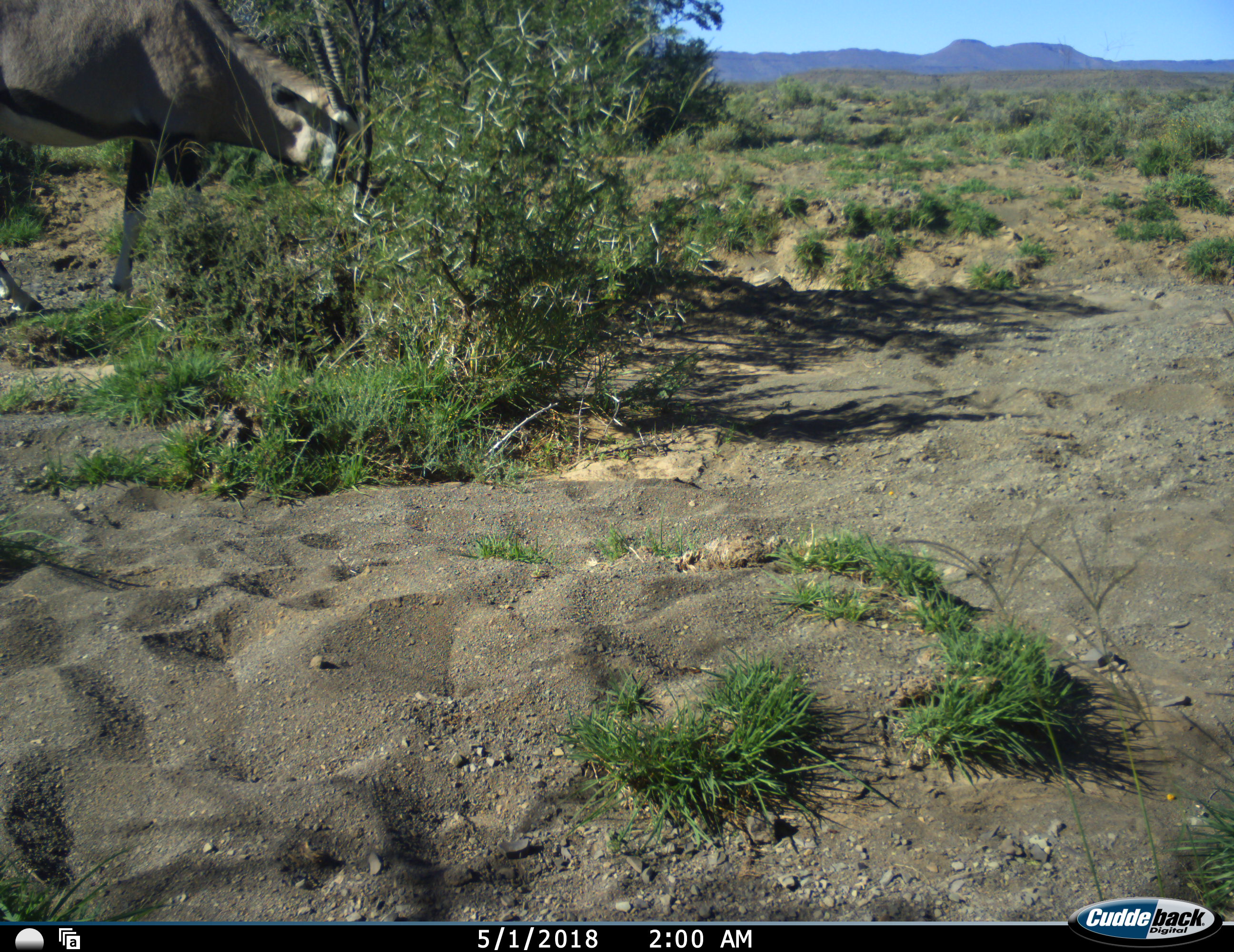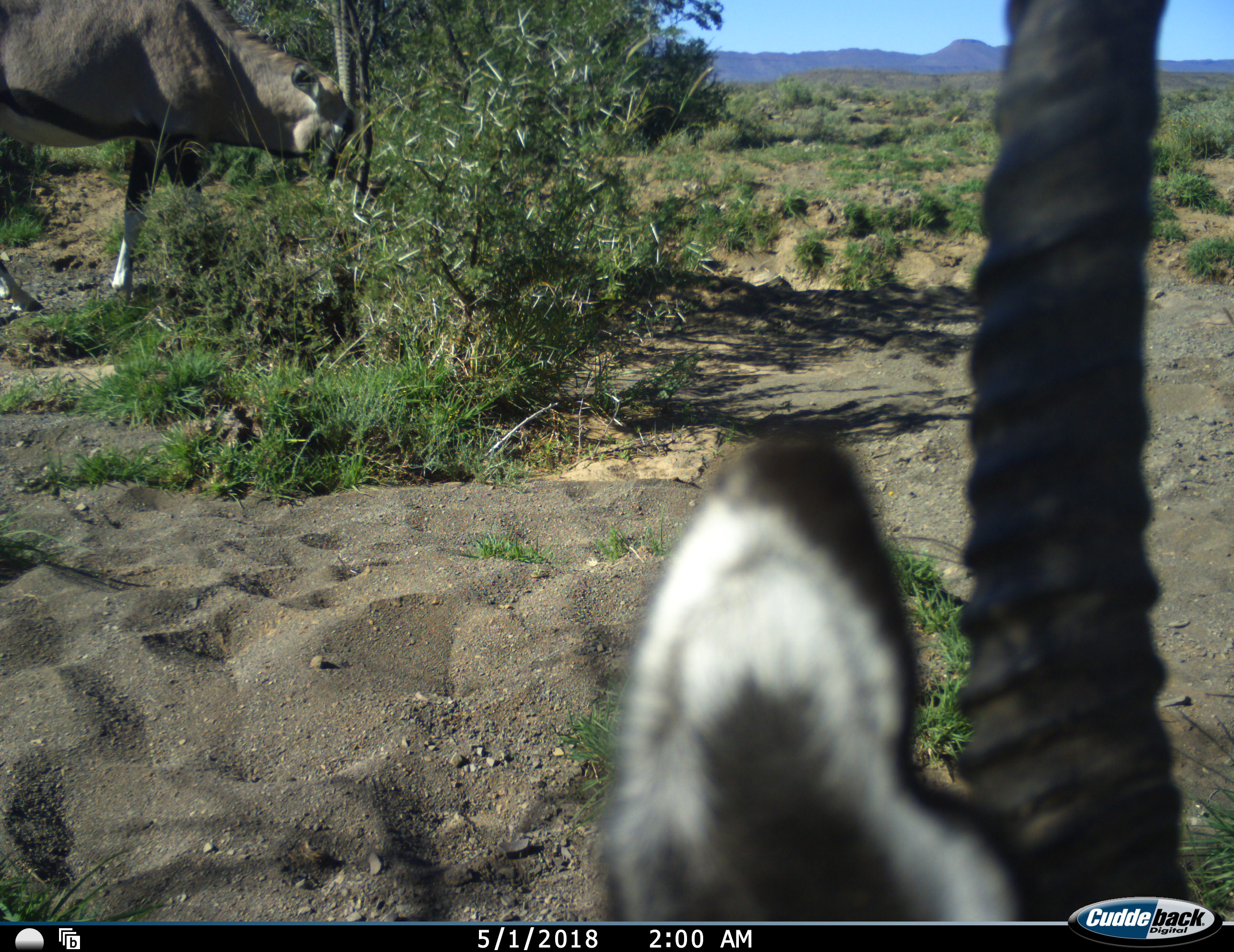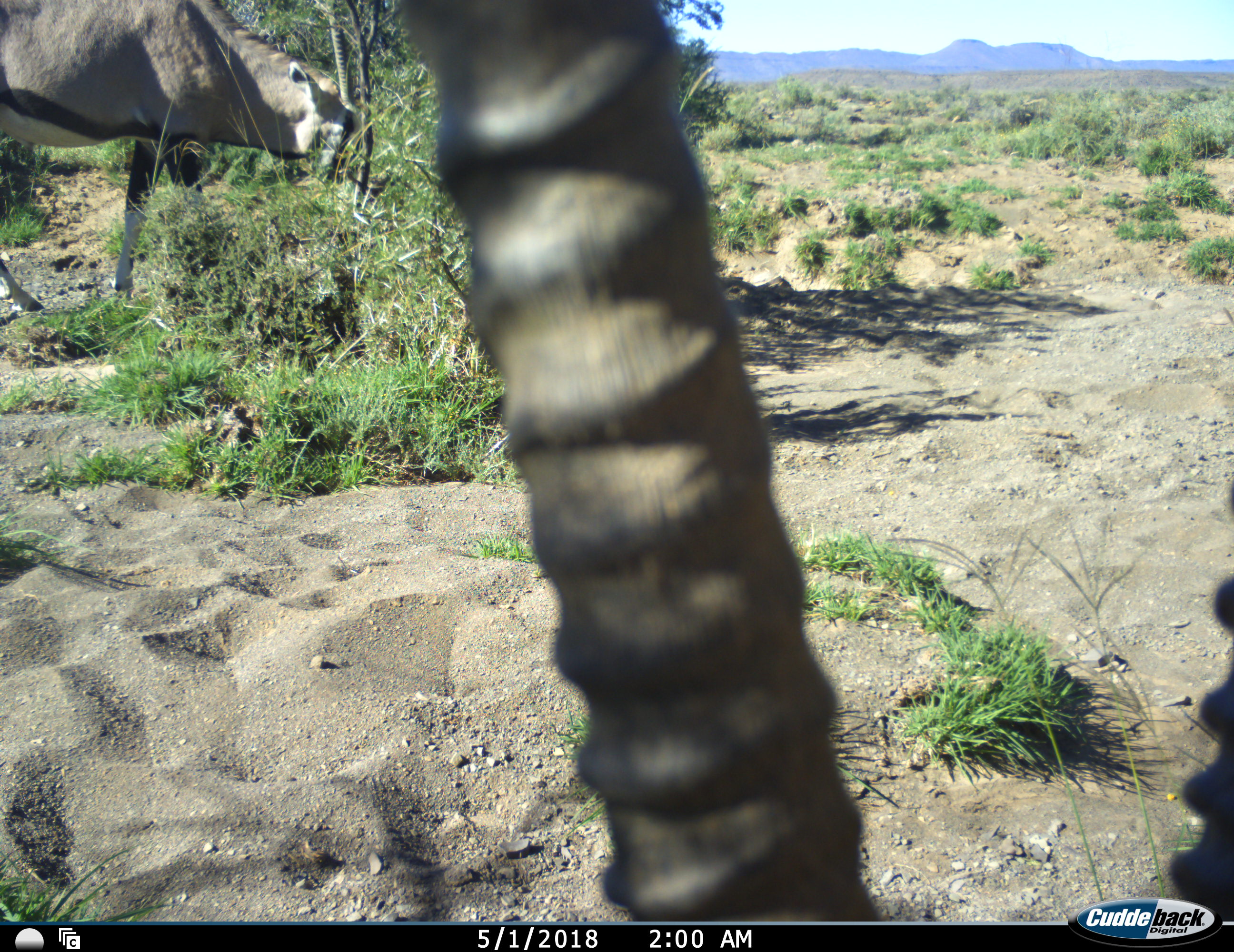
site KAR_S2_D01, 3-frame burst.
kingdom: Animalia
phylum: Chordata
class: Mammalia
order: Artiodactyla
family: Bovidae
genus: Oryx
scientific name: Oryx gazella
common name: gemsbok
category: oryx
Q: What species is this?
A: Oryx (gemsbok) (Oryx gazella).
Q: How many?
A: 2.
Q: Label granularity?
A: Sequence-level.